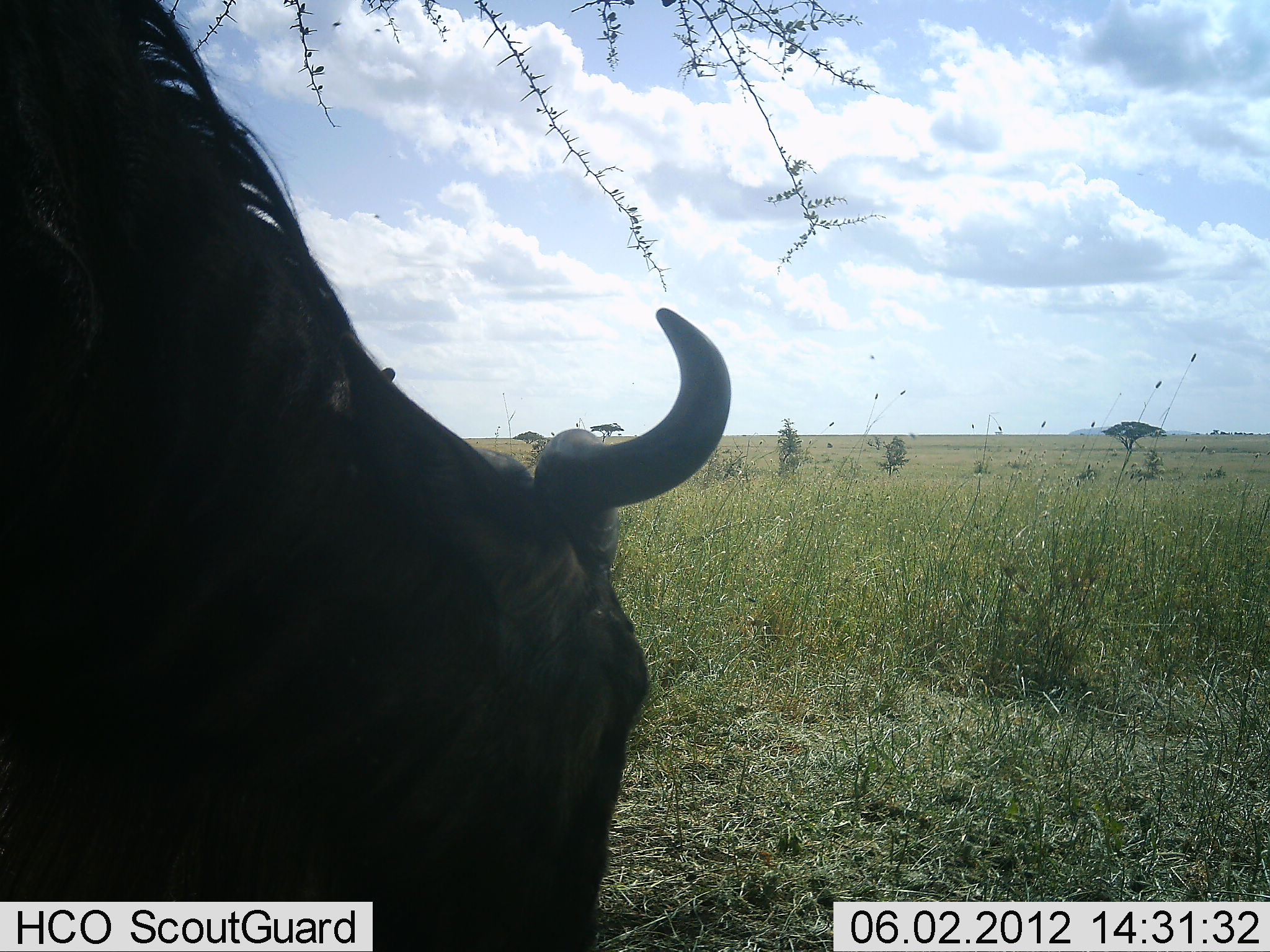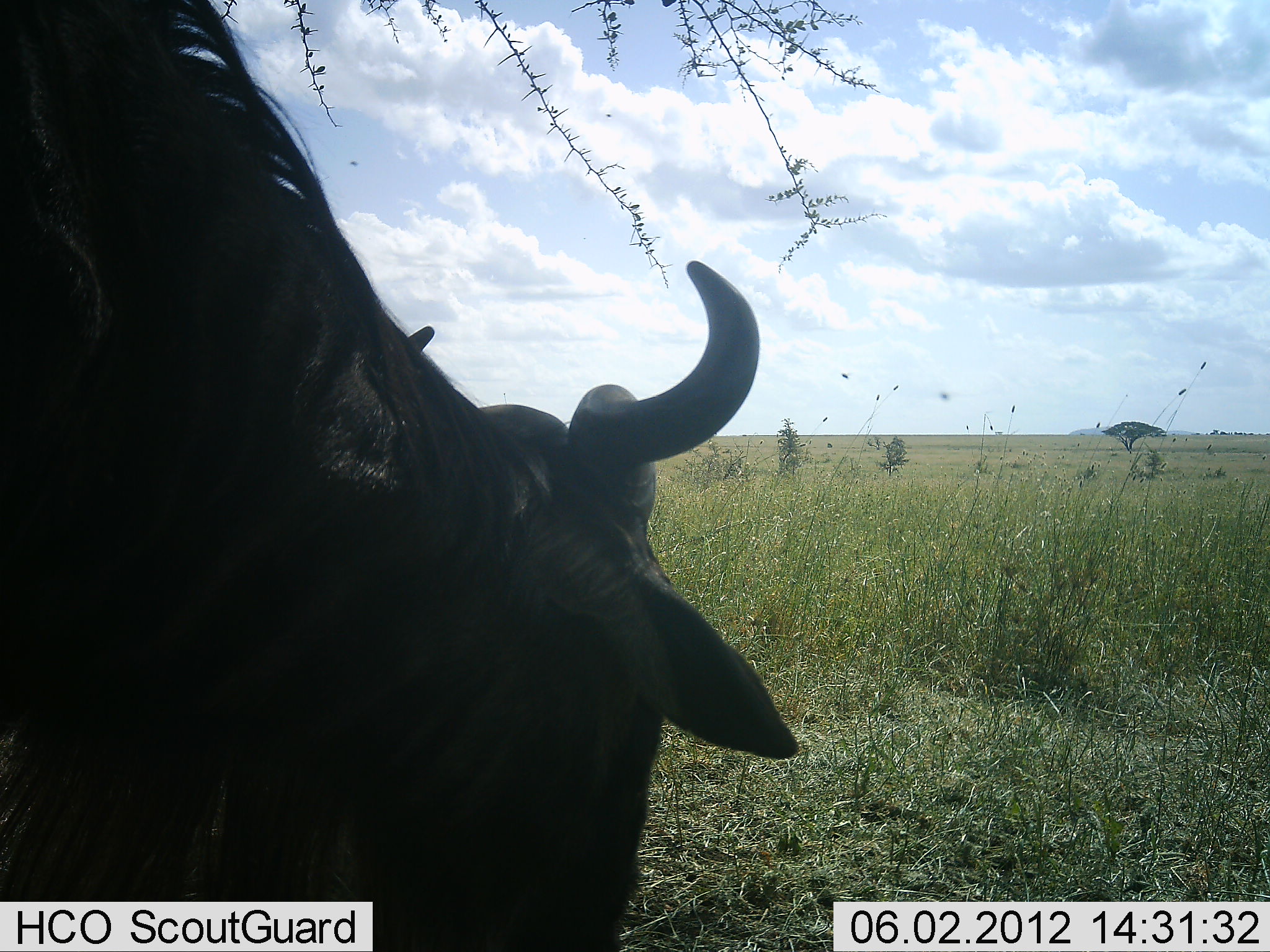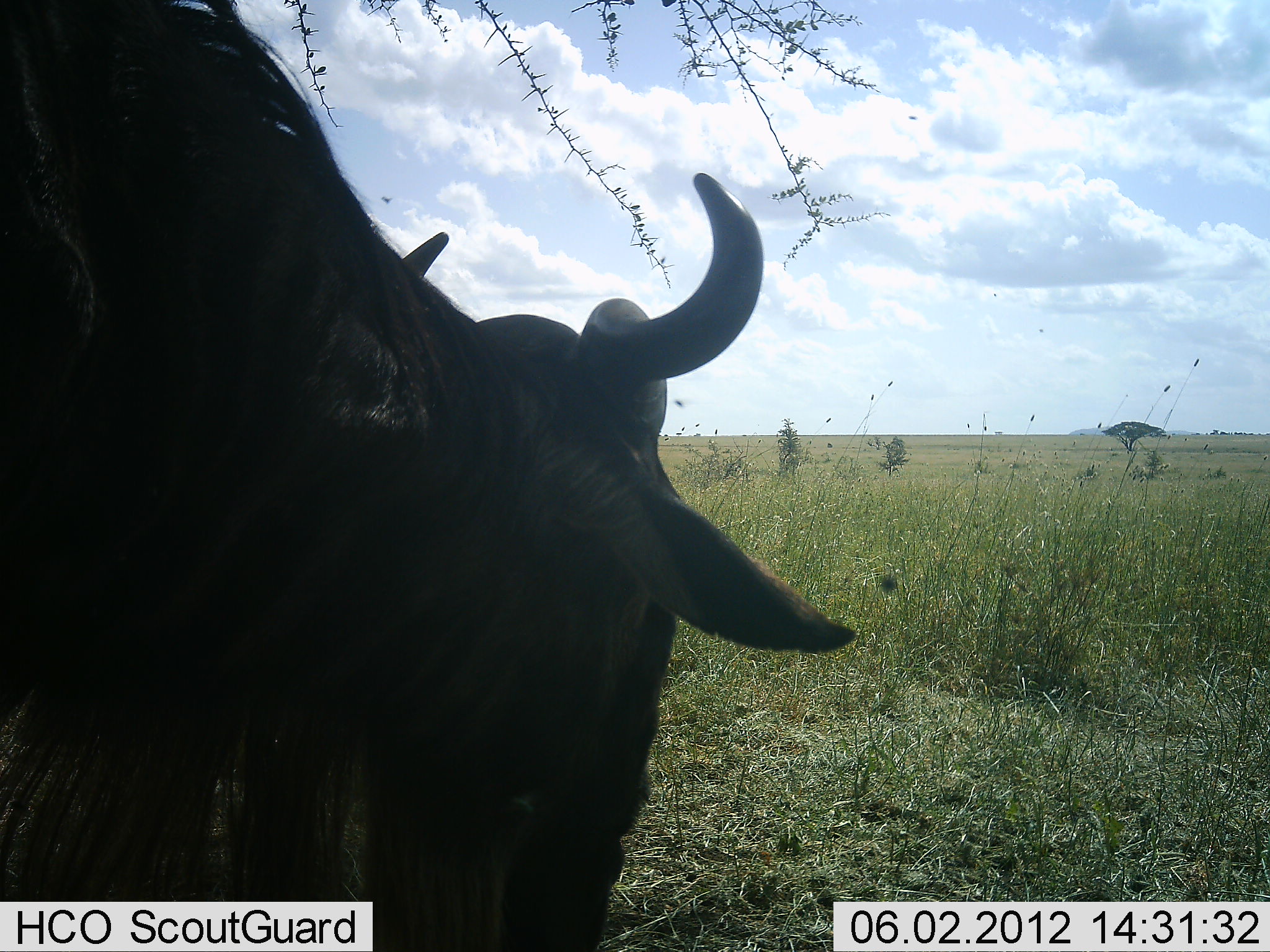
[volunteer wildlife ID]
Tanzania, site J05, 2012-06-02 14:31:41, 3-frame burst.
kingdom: Animalia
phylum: Chordata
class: Mammalia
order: Artiodactyla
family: Bovidae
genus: Connochaetes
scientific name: Connochaetes taurinus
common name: blue wildebeest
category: wildebeest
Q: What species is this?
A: Wildebeest (blue wildebeest) (Connochaetes taurinus).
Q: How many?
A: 1.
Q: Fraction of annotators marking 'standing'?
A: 60%.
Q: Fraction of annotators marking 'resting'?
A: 0%.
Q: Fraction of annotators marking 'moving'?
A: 0%.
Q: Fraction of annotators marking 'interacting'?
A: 0%.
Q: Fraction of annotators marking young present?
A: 0%.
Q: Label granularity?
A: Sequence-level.